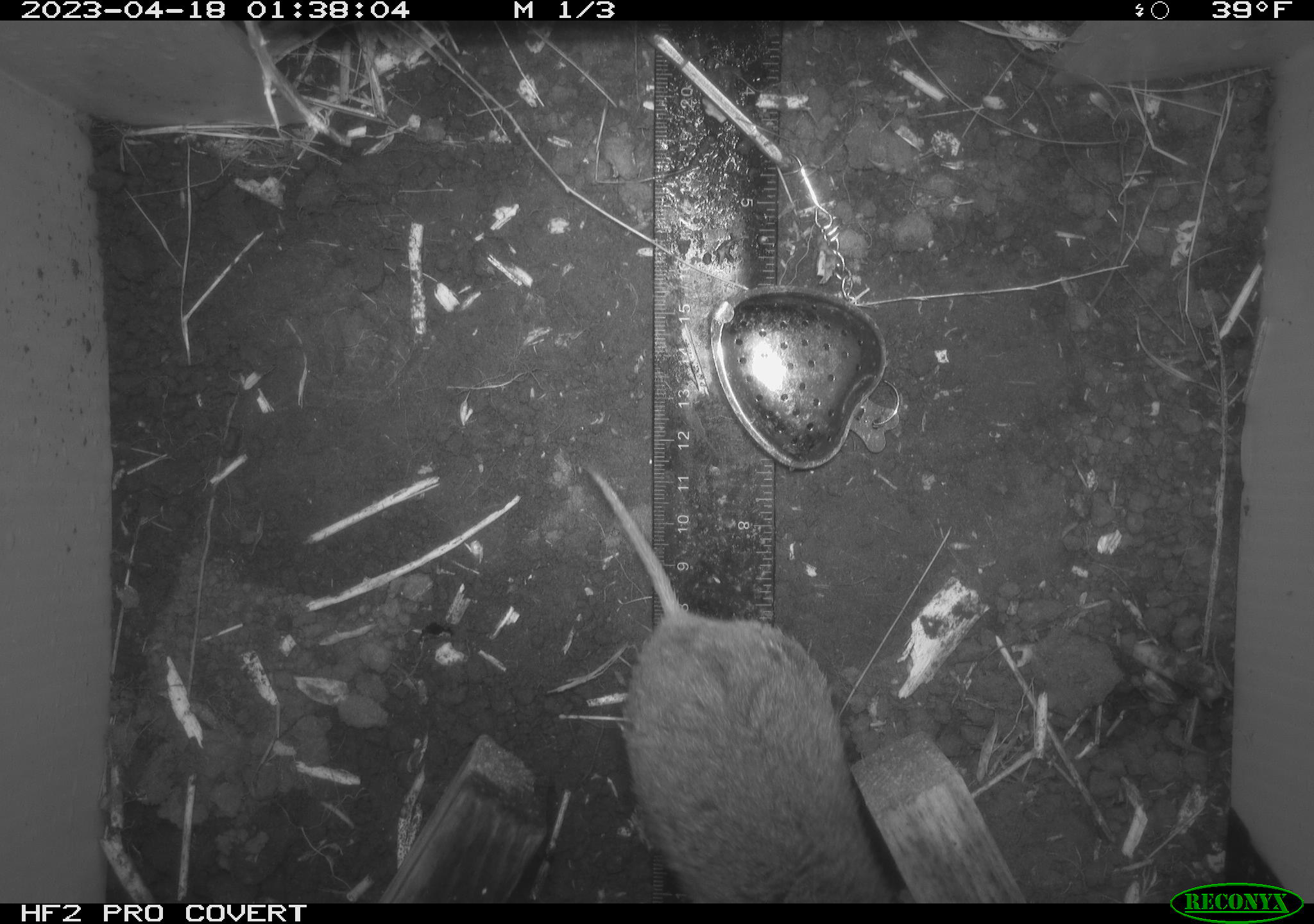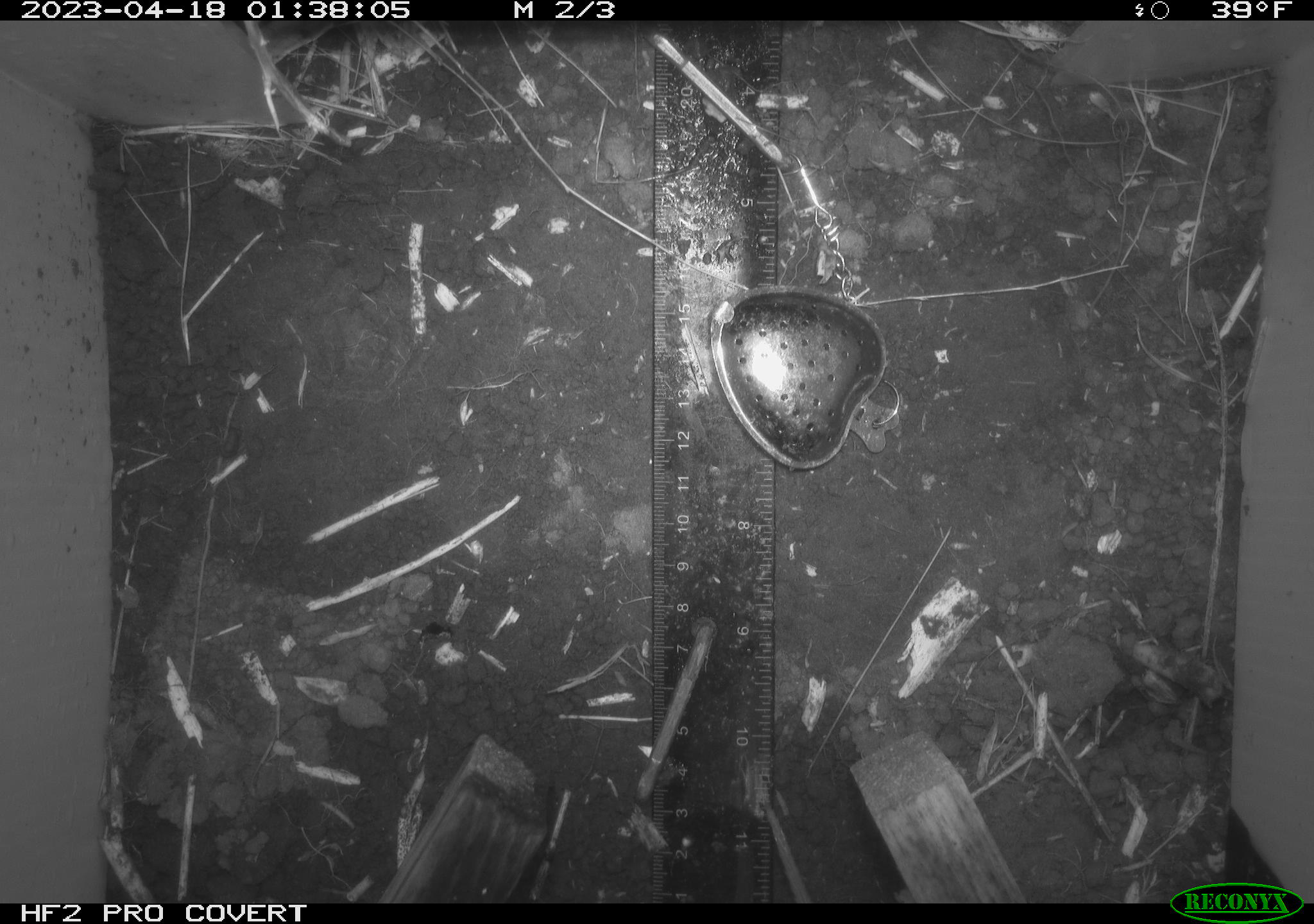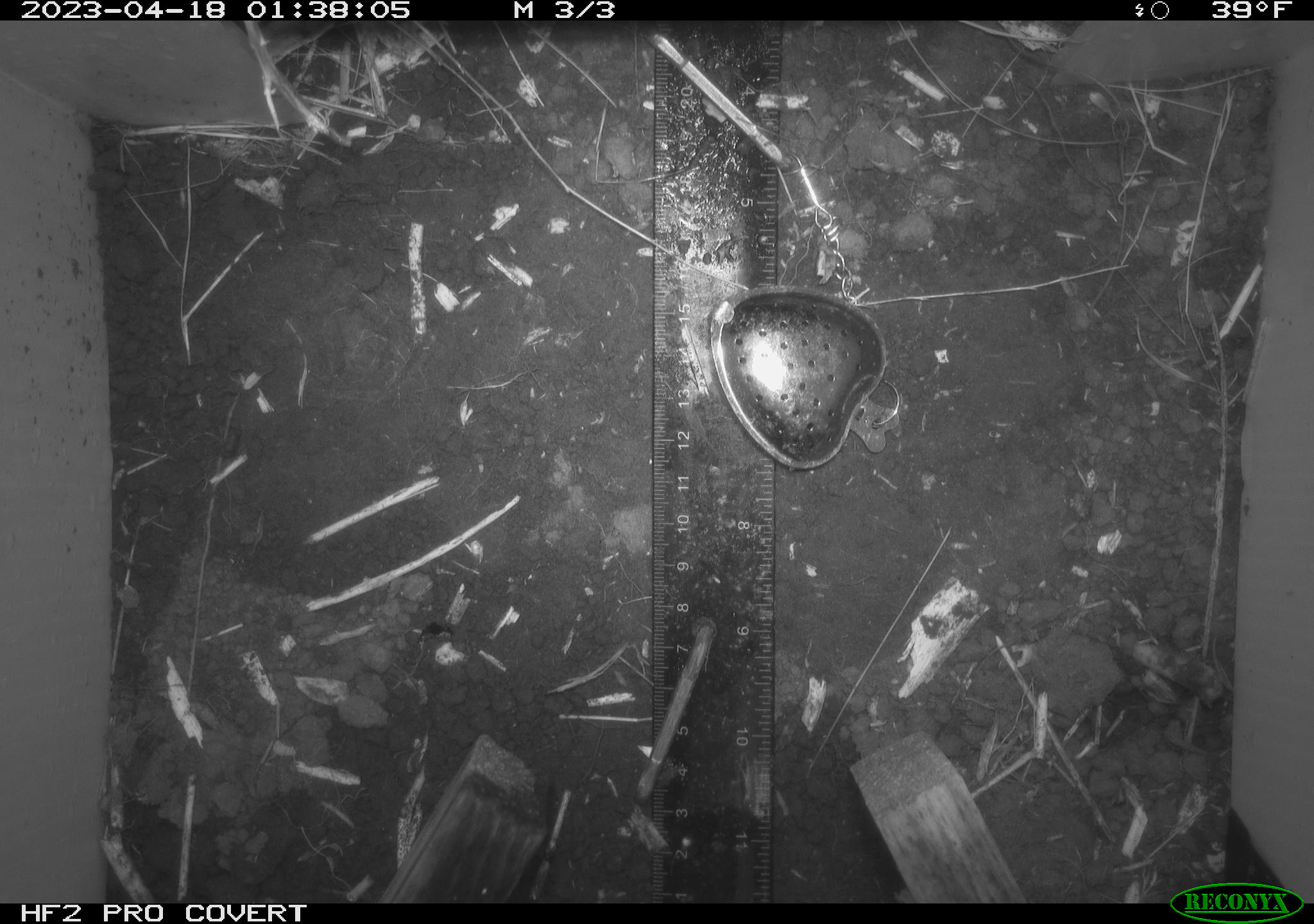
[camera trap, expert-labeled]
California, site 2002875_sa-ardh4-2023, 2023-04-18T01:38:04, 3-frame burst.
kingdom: Animalia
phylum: Chordata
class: Mammalia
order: Rodentia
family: Cricetidae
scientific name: Arvicolinae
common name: voles, lemmings, and muskrats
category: arvicolinae subfamily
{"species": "arvicolinae subfamily (voles, lemmings, and muskrats) (Arvicolinae)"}